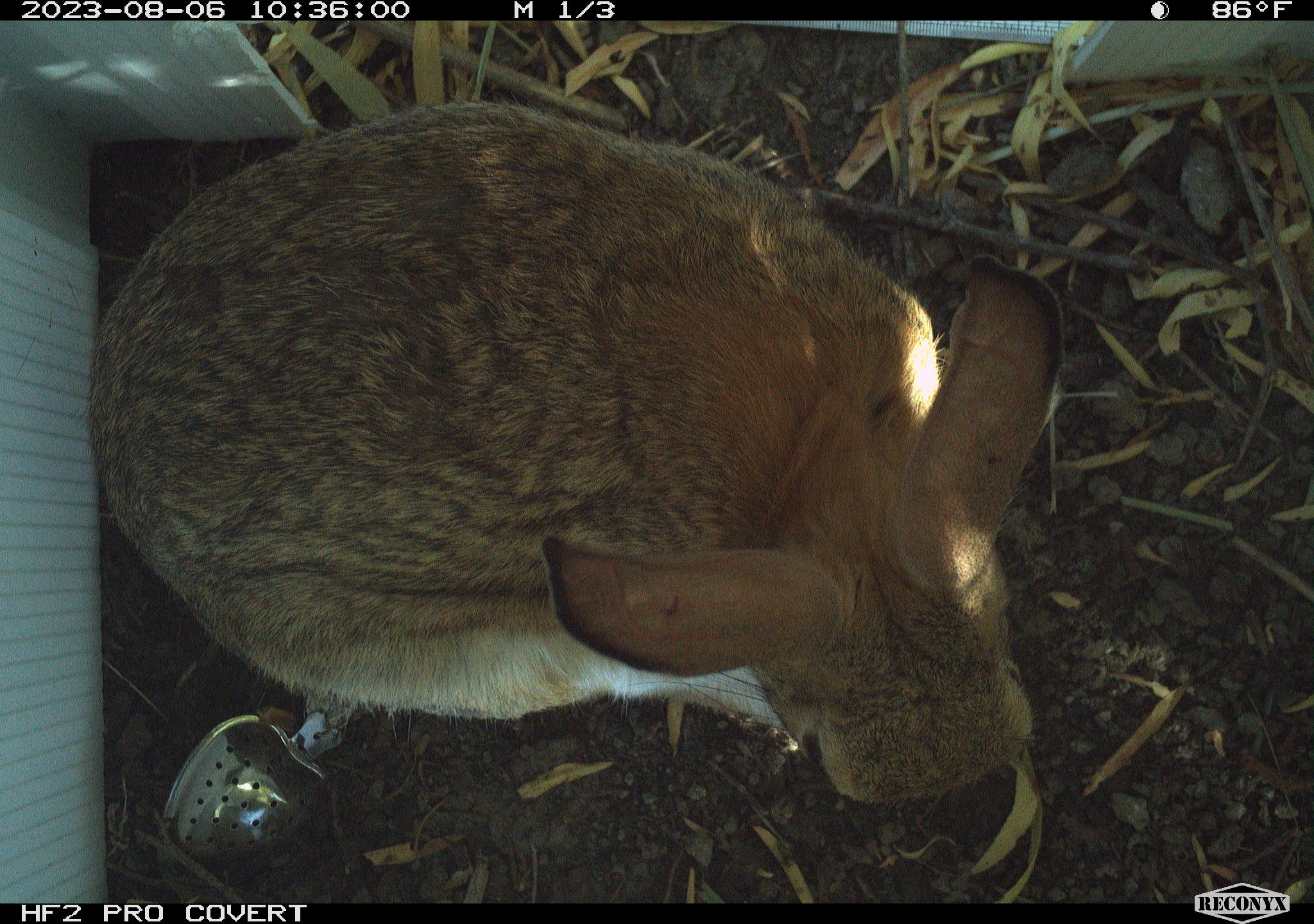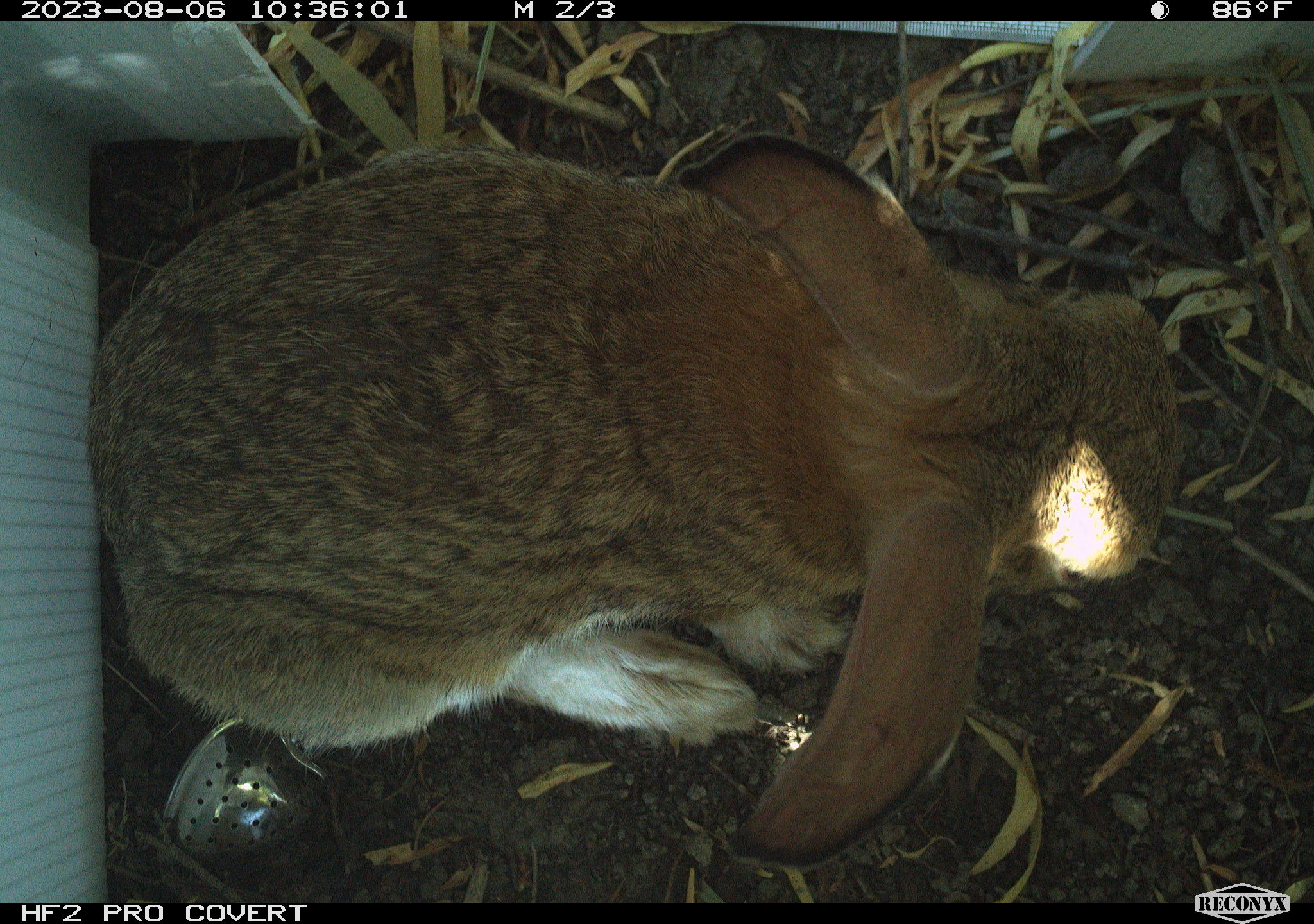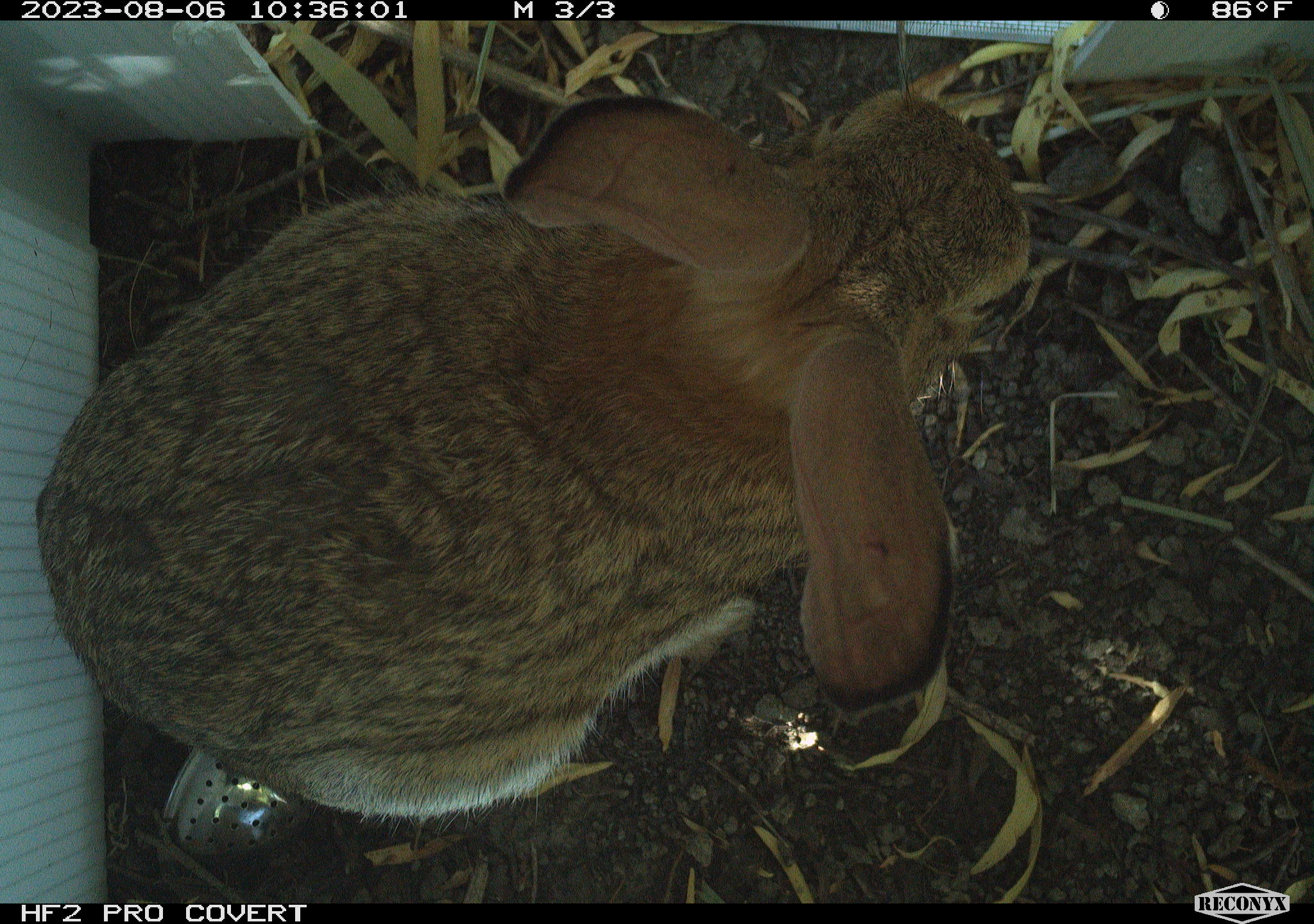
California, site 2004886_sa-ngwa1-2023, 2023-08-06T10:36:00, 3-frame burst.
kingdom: Animalia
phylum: Chordata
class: Mammalia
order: Lagomorpha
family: Leporidae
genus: Sylvilagus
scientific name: Sylvilagus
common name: cottontail rabbits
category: sylvilagus species